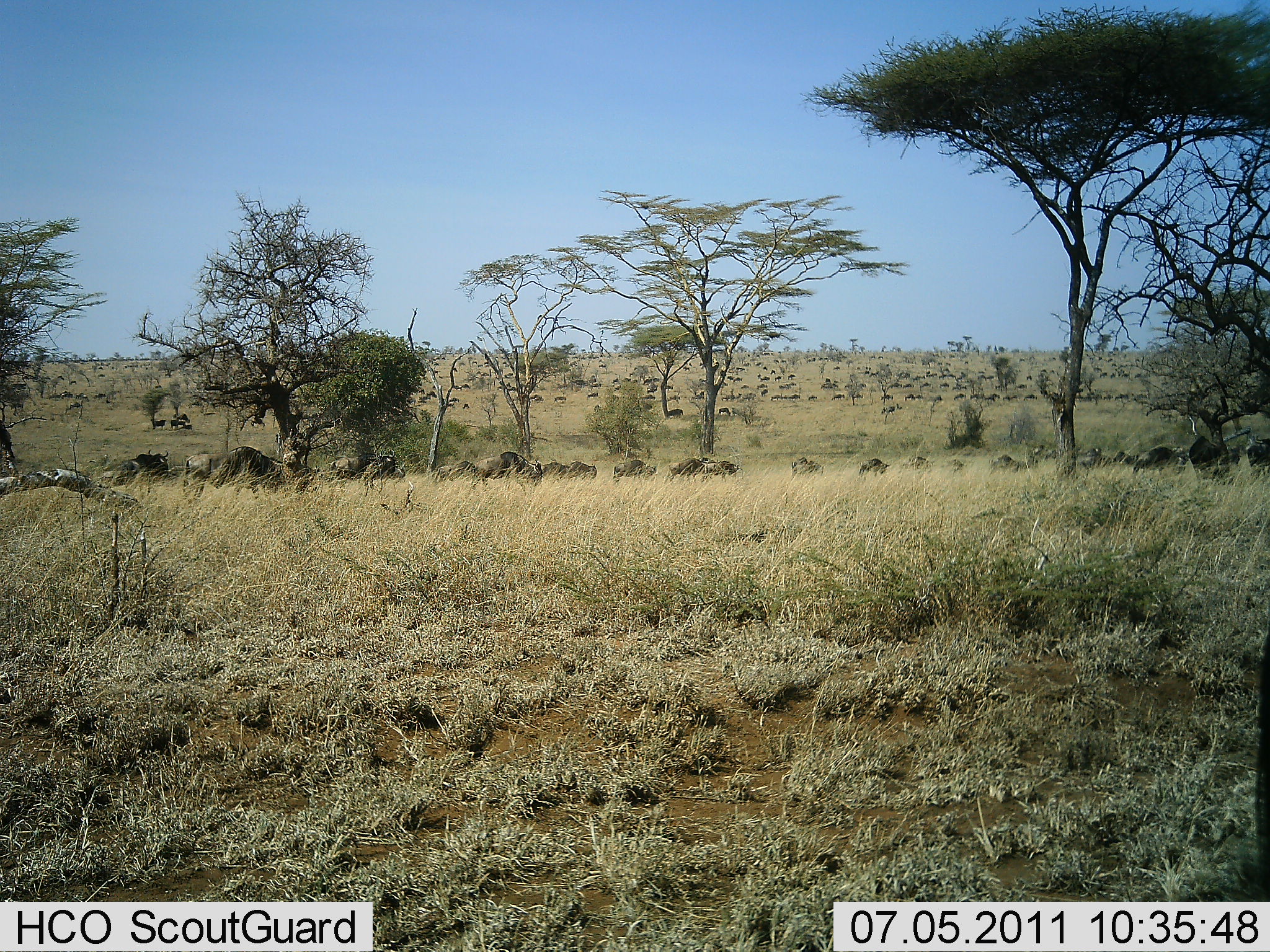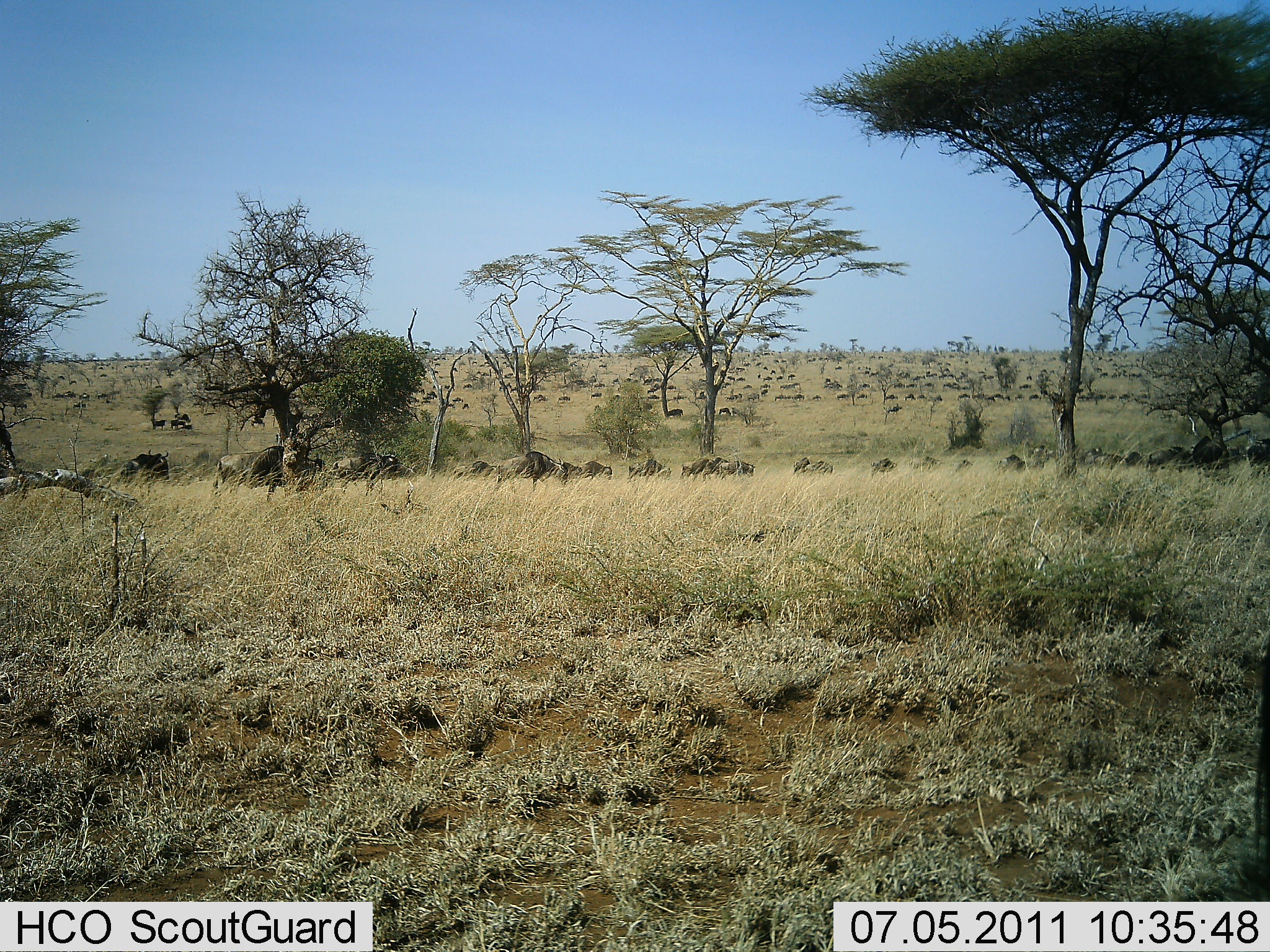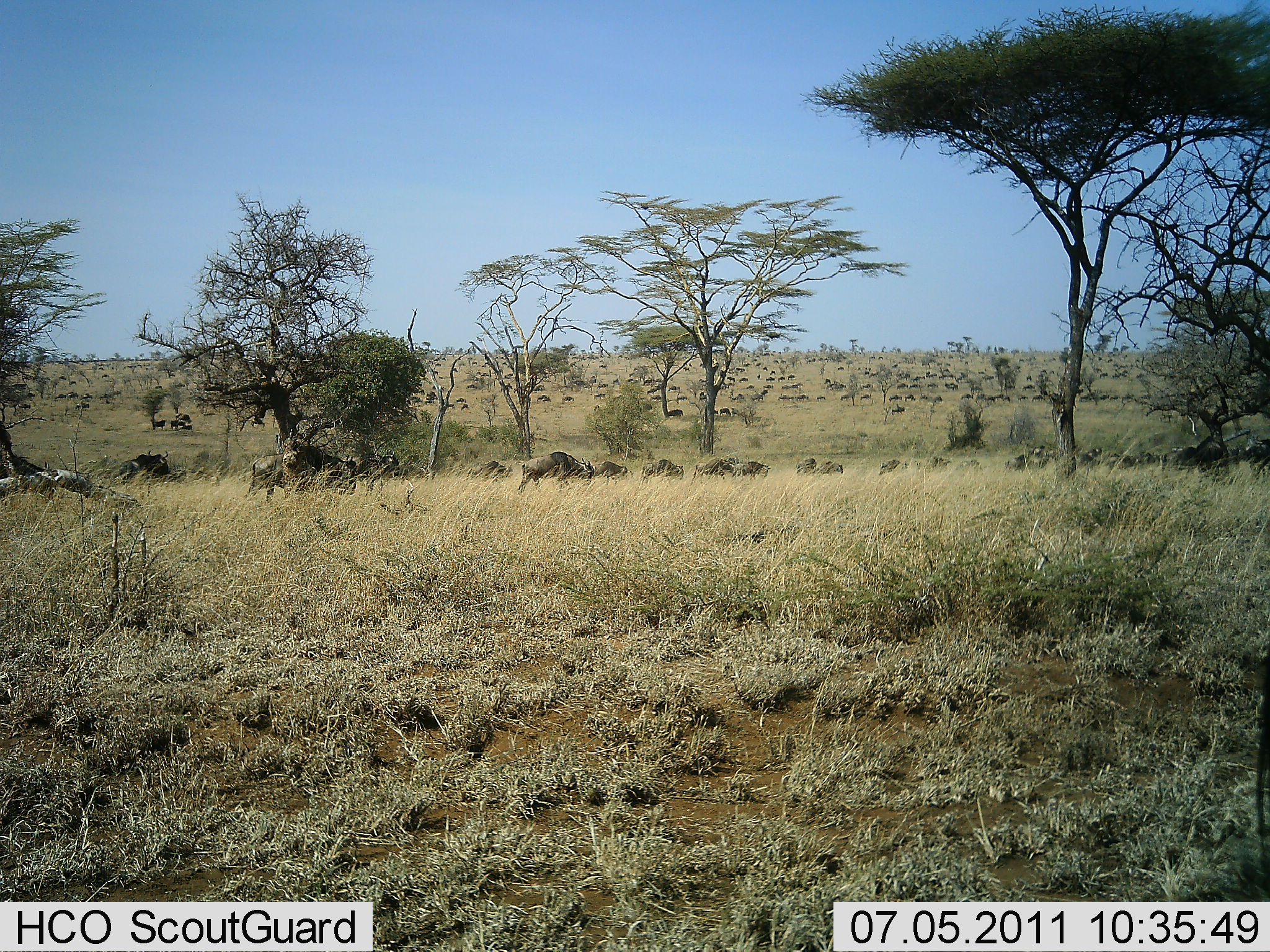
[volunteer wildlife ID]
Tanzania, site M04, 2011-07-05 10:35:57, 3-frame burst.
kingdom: Animalia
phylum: Chordata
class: Mammalia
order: Artiodactyla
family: Bovidae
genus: Connochaetes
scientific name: Connochaetes taurinus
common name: blue wildebeest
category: wildebeest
Wildebeest (blue wildebeest) (Connochaetes taurinus), count 51+. Behavior (volunteer vote fractions): standing 0%, resting 10%, moving 100%, interacting 10%. Young present (vote fraction): 0%. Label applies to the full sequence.